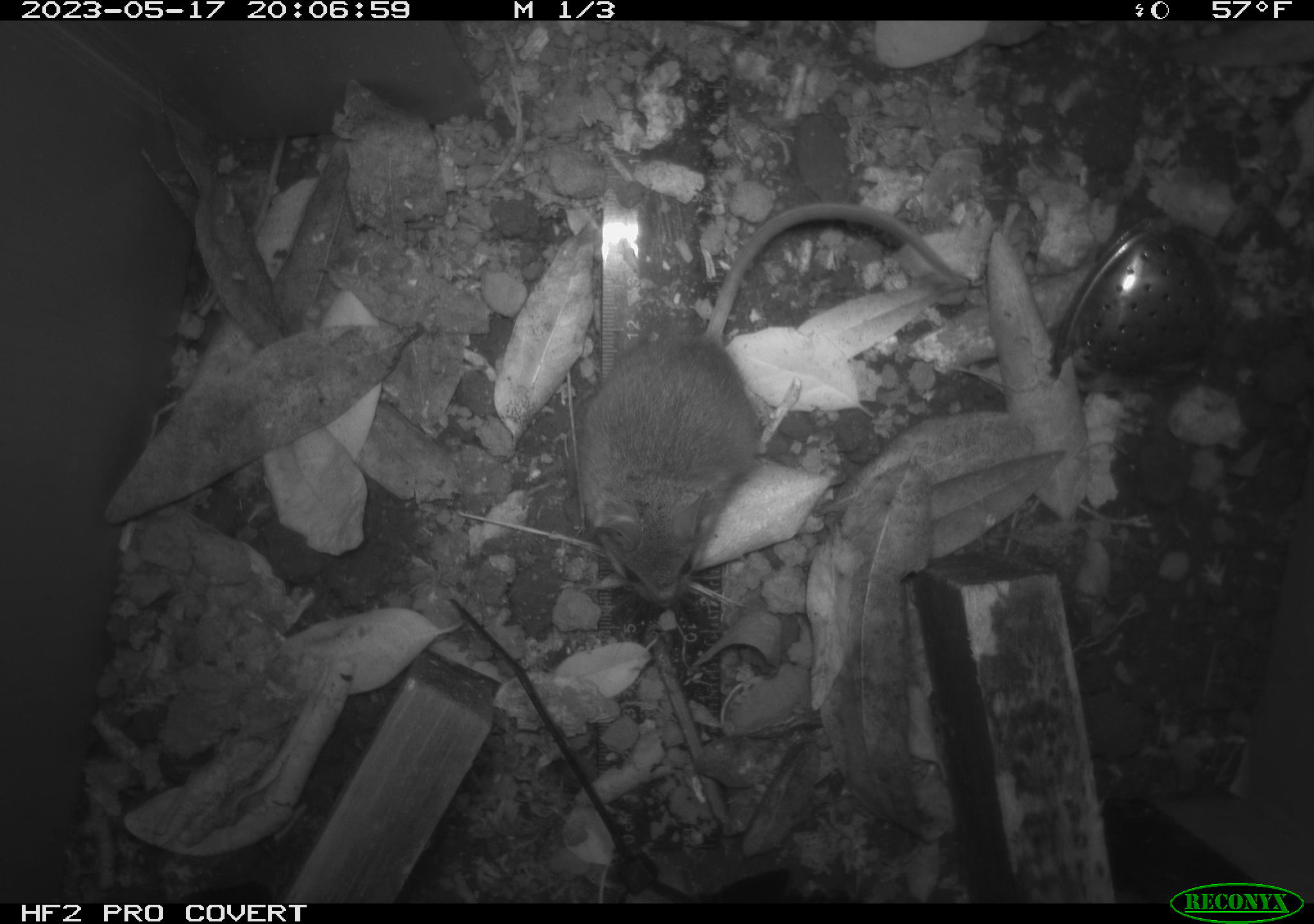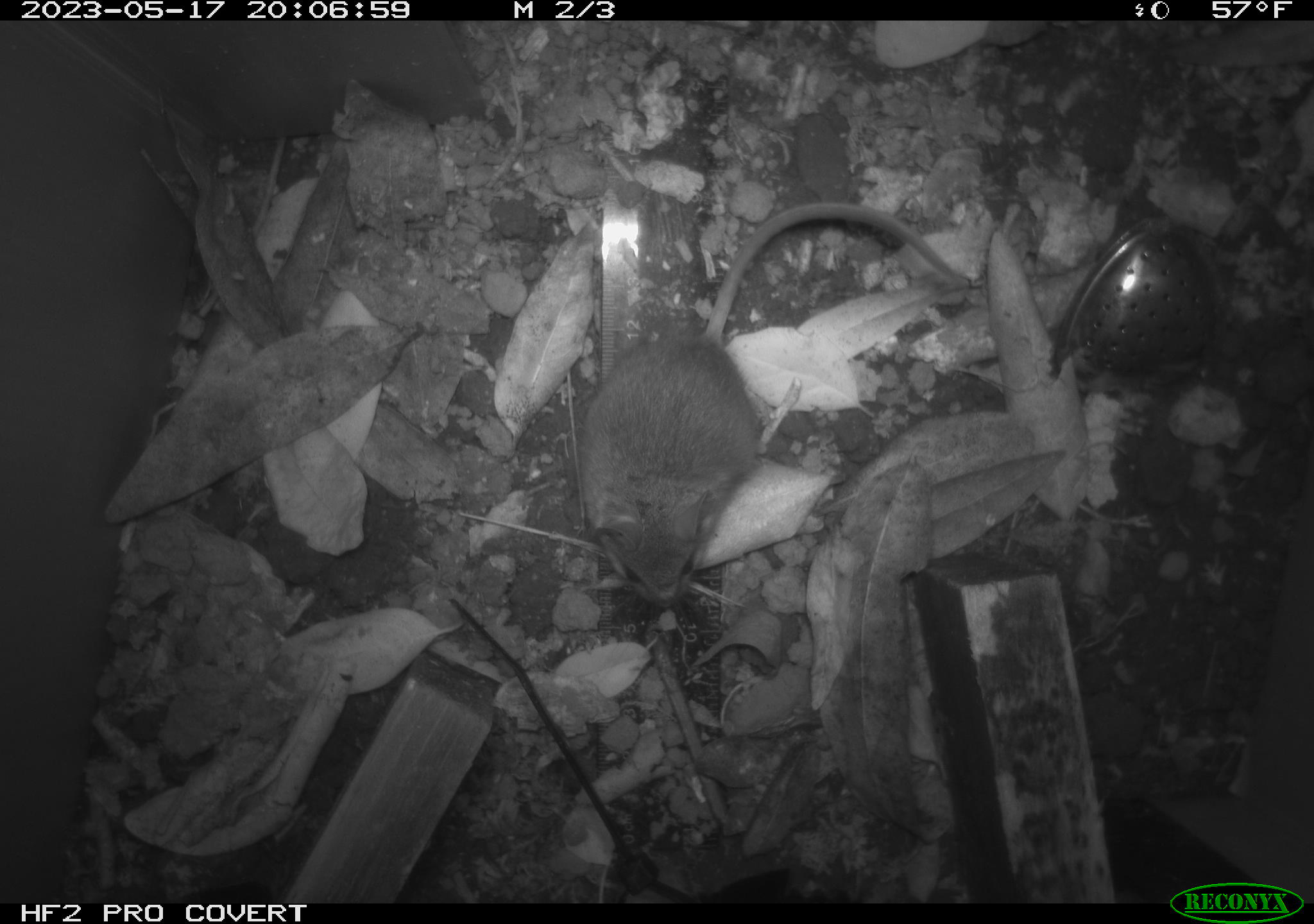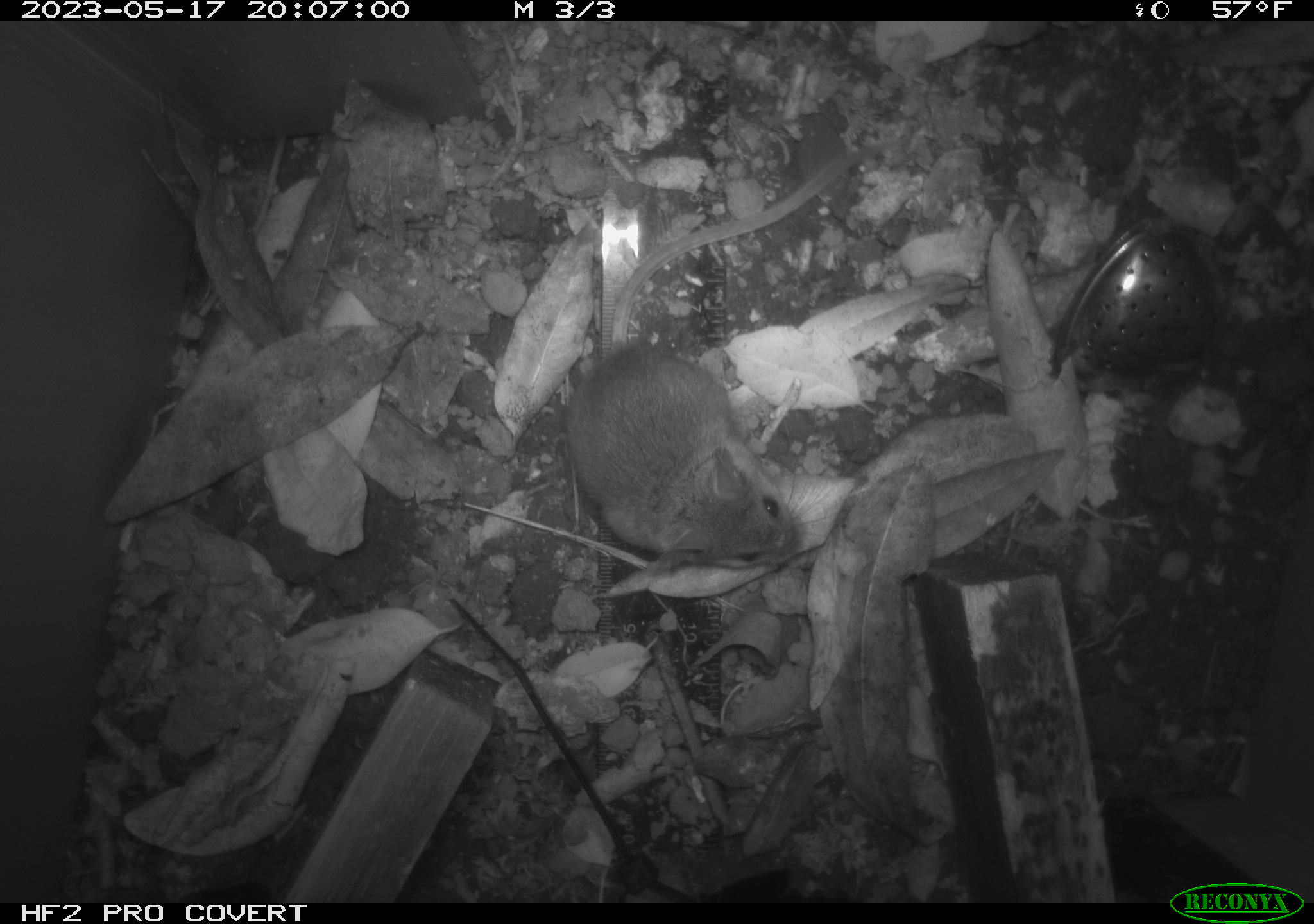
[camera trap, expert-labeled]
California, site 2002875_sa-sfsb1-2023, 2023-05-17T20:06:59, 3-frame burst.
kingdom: Animalia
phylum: Chordata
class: Mammalia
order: Rodentia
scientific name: Rodentia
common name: mouse species